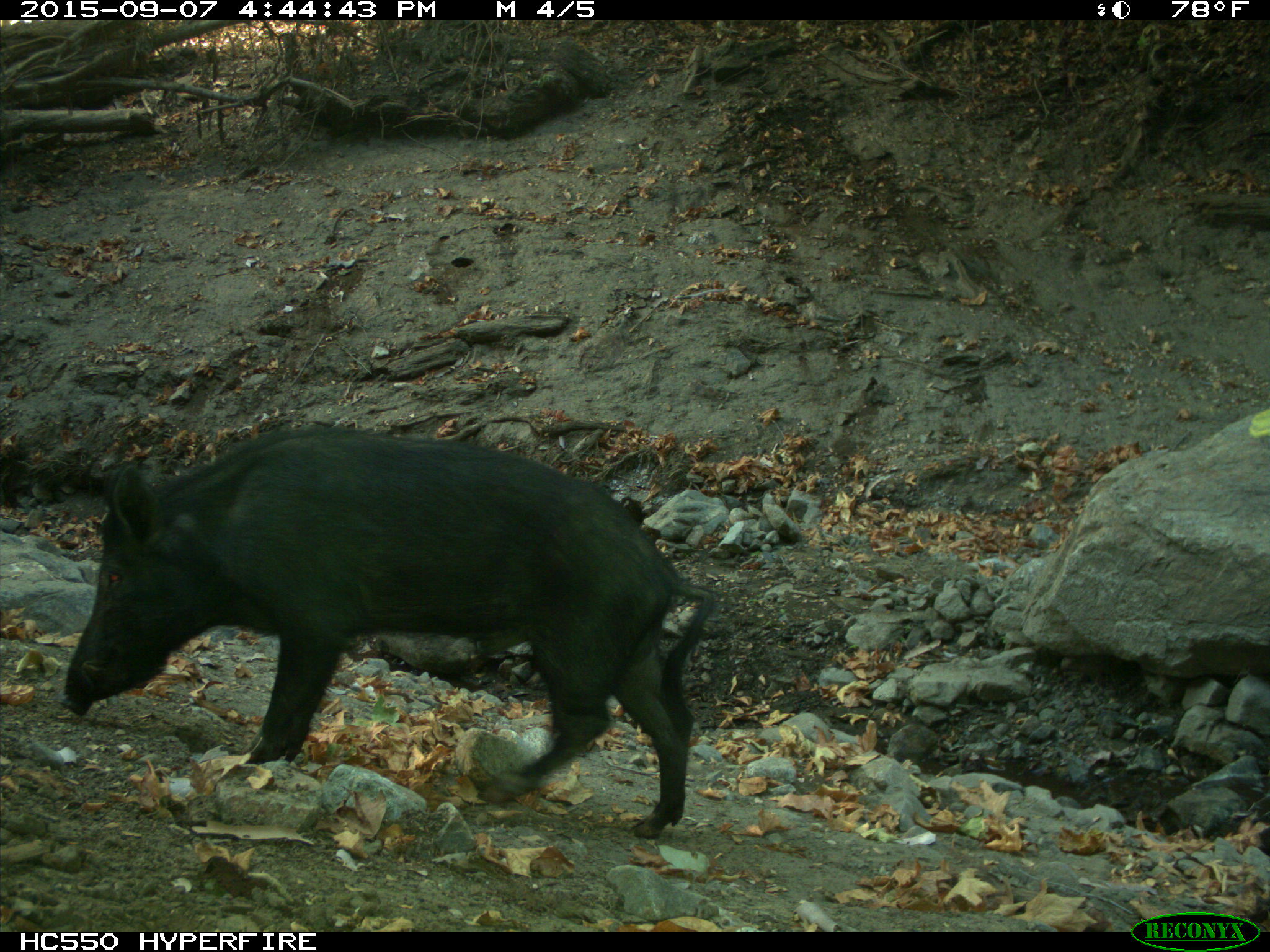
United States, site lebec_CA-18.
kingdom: Animalia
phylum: Chordata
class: Mammalia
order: Artiodactyla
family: Suidae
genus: Sus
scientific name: Sus scrofa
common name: wild boar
Sus scrofa (wild boar).